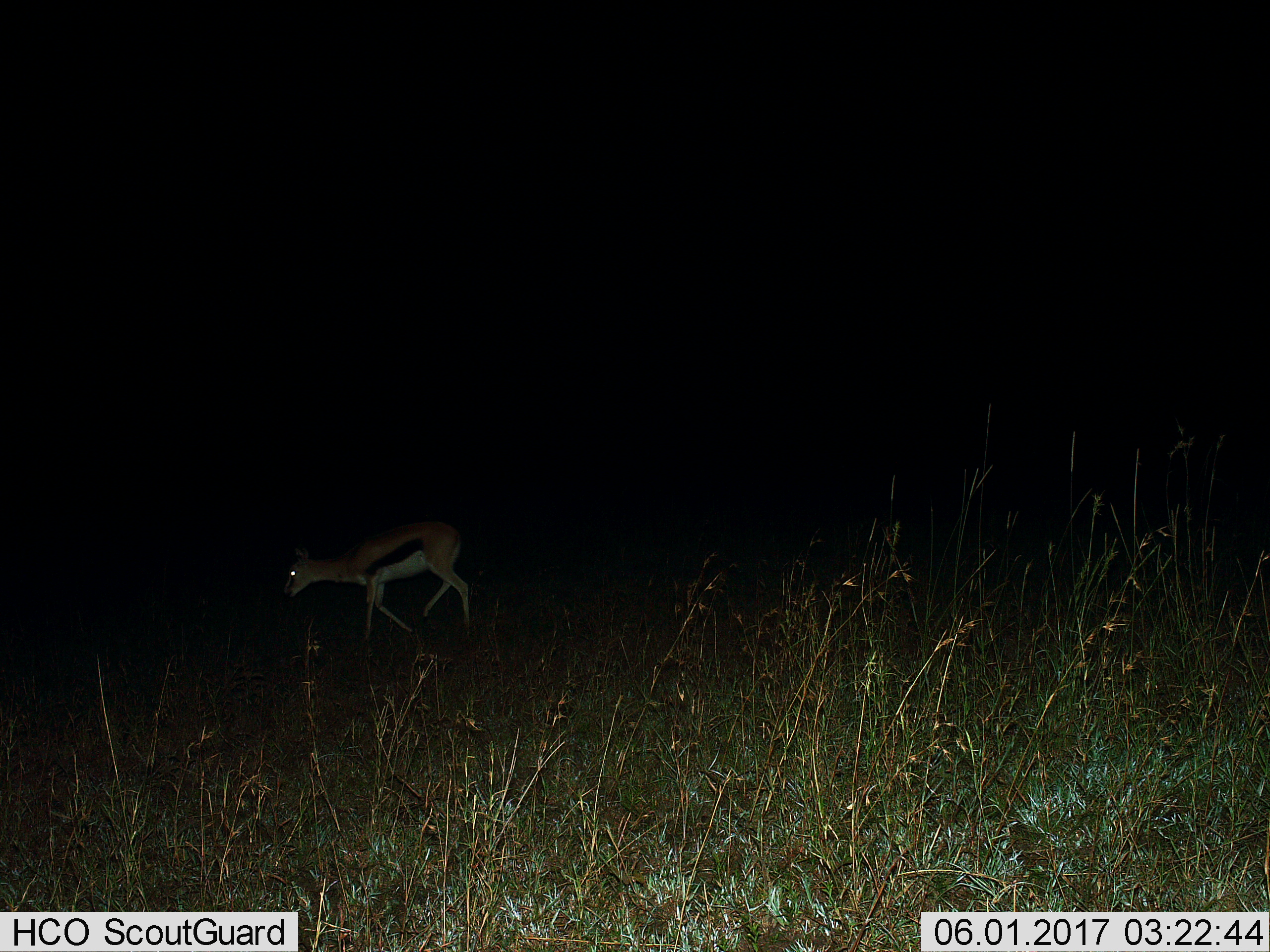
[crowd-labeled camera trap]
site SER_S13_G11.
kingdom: Animalia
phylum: Chordata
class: Mammalia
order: Artiodactyla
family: Bovidae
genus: Eudorcas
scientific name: Eudorcas thomsonii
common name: thomson's gazelle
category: gazellethomsons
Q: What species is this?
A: Gazellethomsons (thomson's gazelle) (Eudorcas thomsonii).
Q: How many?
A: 1.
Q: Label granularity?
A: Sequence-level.